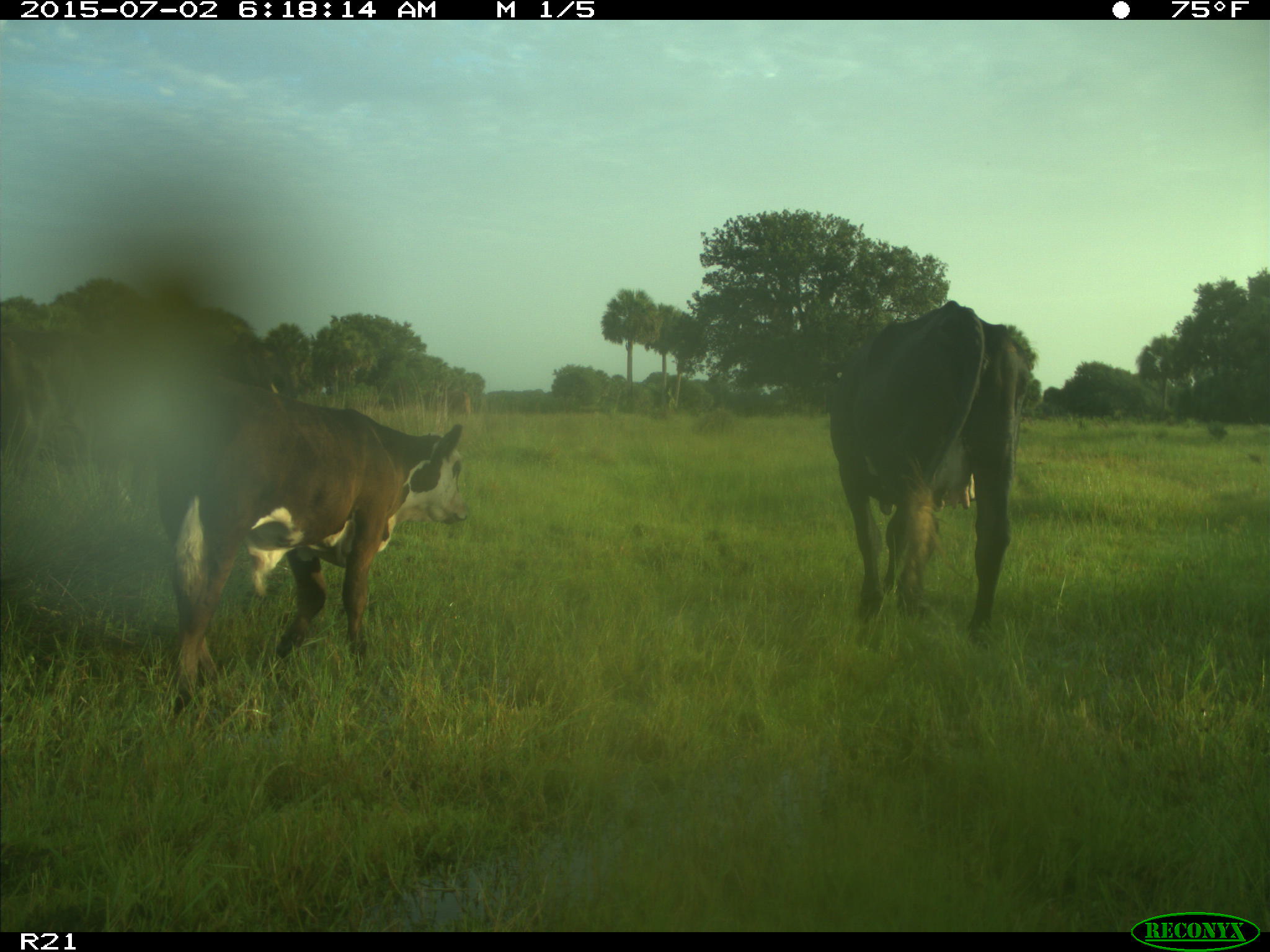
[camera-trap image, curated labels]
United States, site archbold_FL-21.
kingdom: Animalia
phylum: Chordata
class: Mammalia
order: Artiodactyla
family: Bovidae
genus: Bos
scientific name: Bos taurus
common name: domestic cow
Bos taurus (domestic cow).